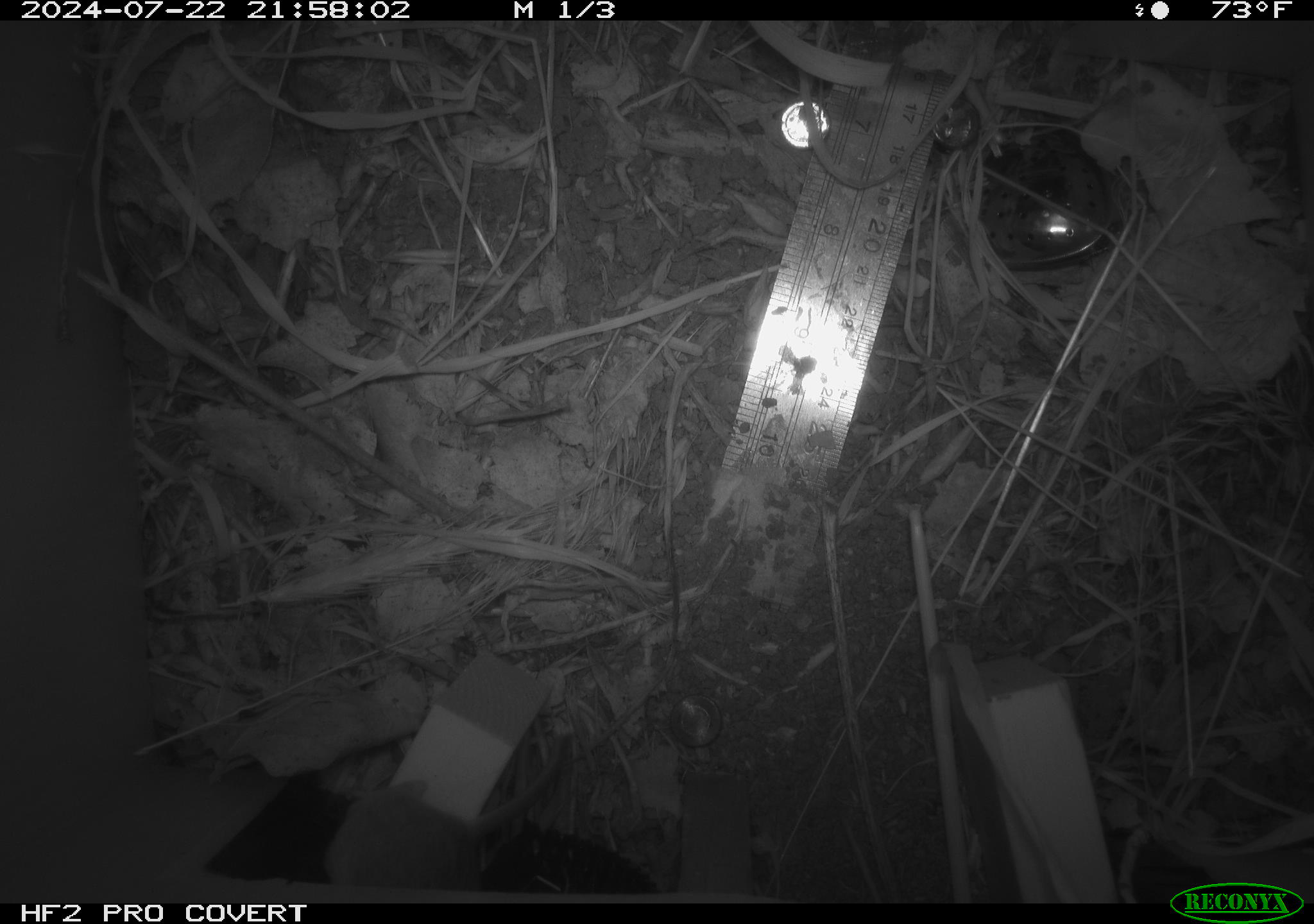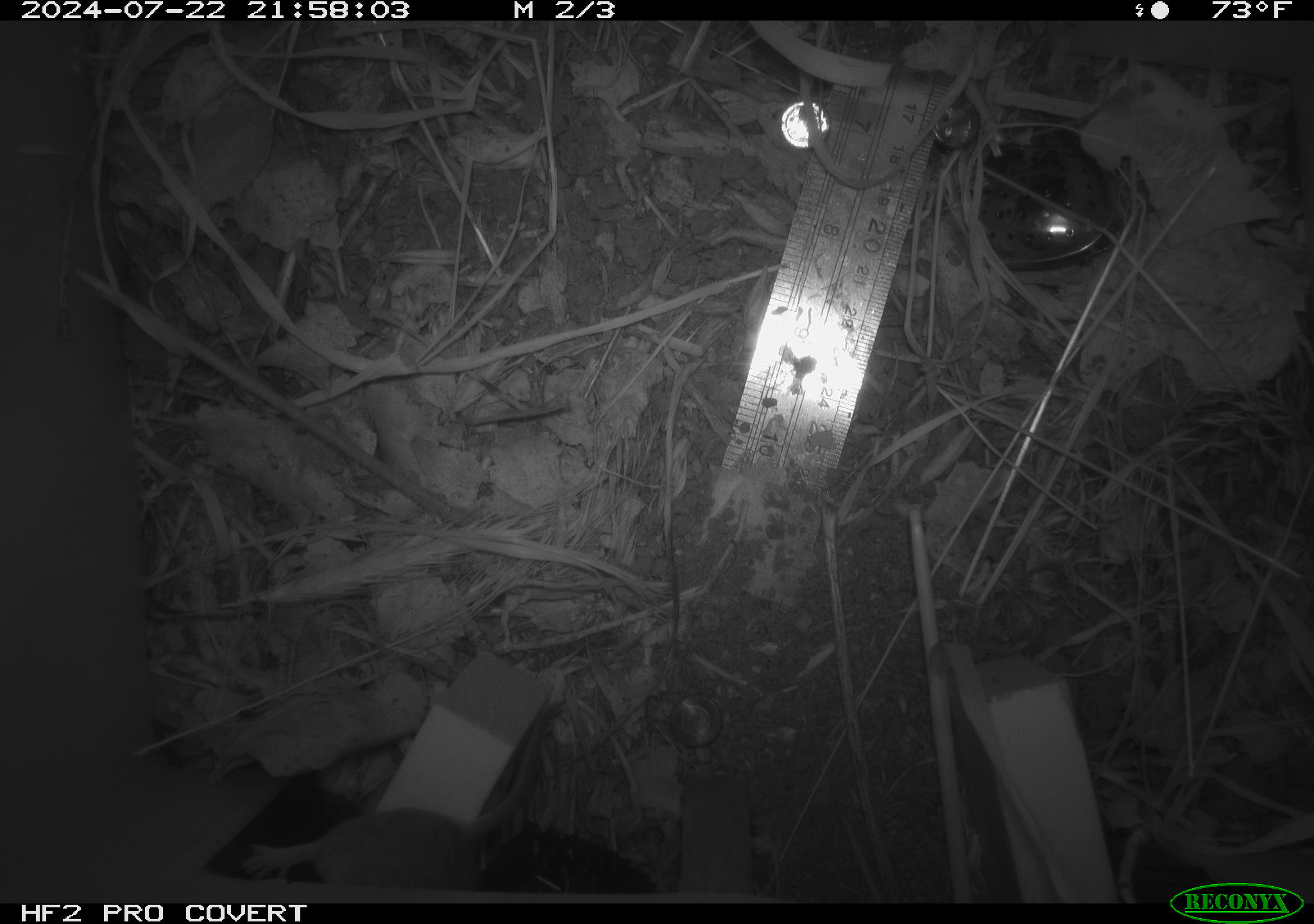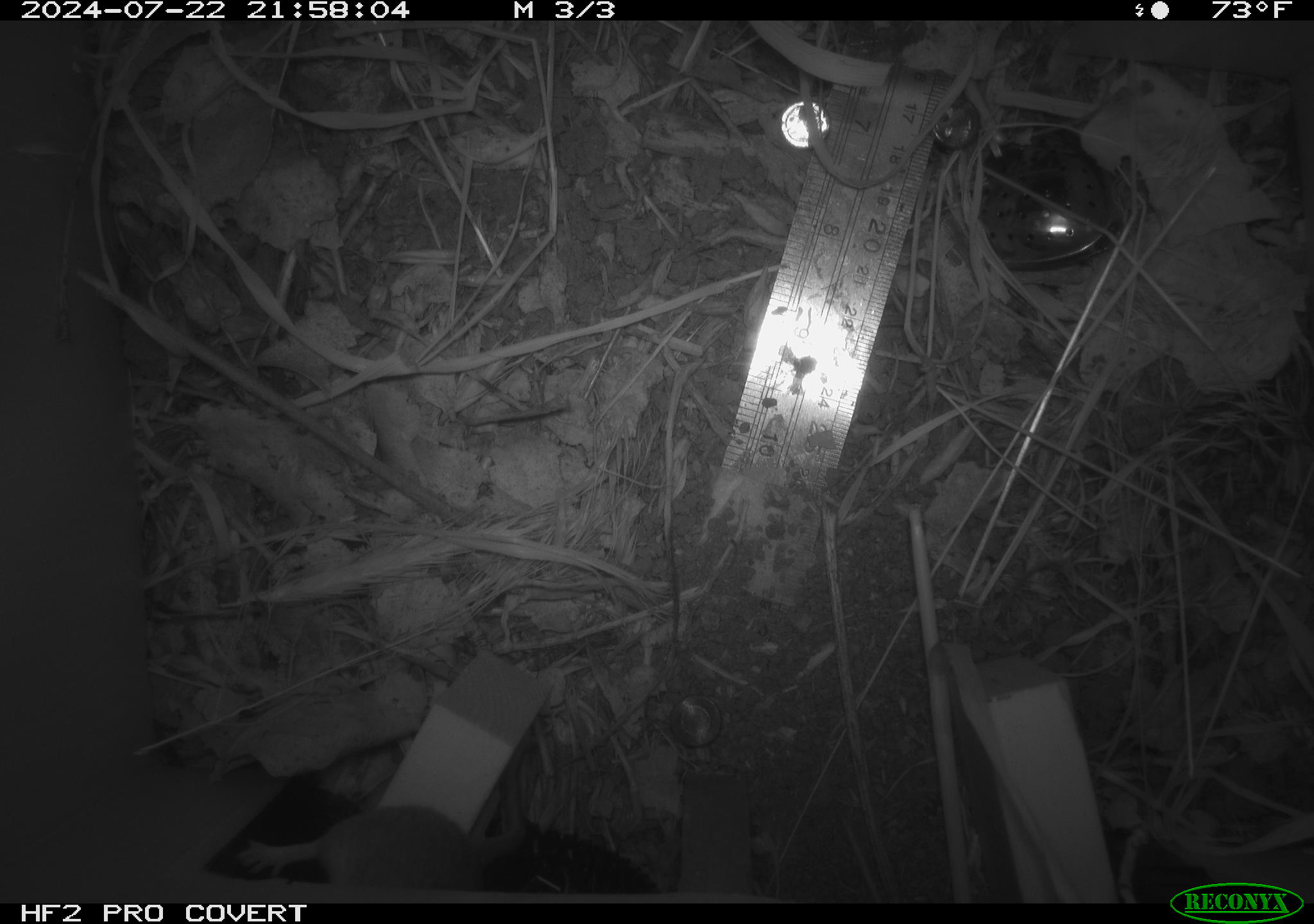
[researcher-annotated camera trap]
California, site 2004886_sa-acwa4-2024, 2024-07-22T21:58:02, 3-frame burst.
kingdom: Animalia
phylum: Chordata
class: Mammalia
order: Rodentia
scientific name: Rodentia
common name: mouse species